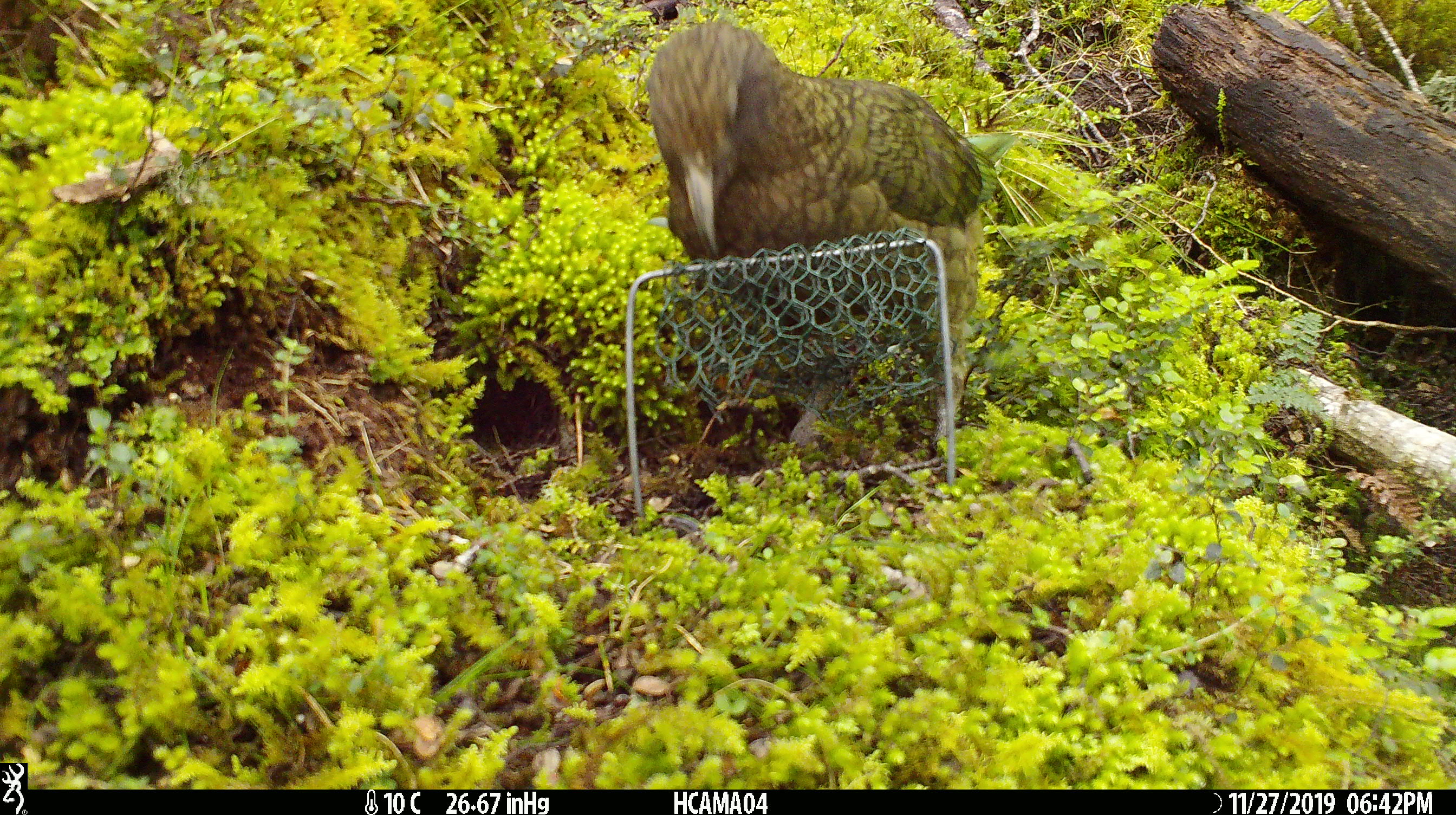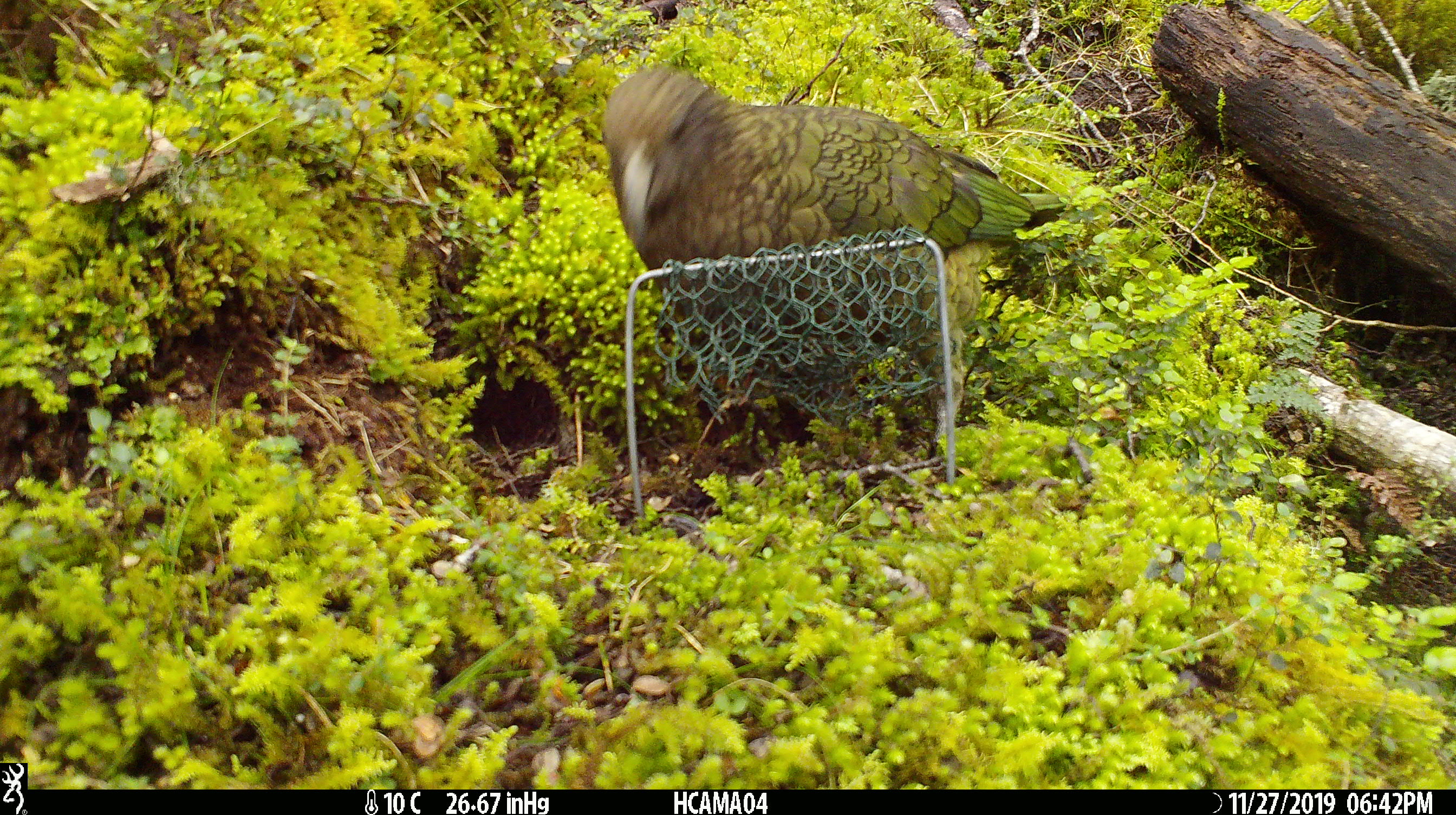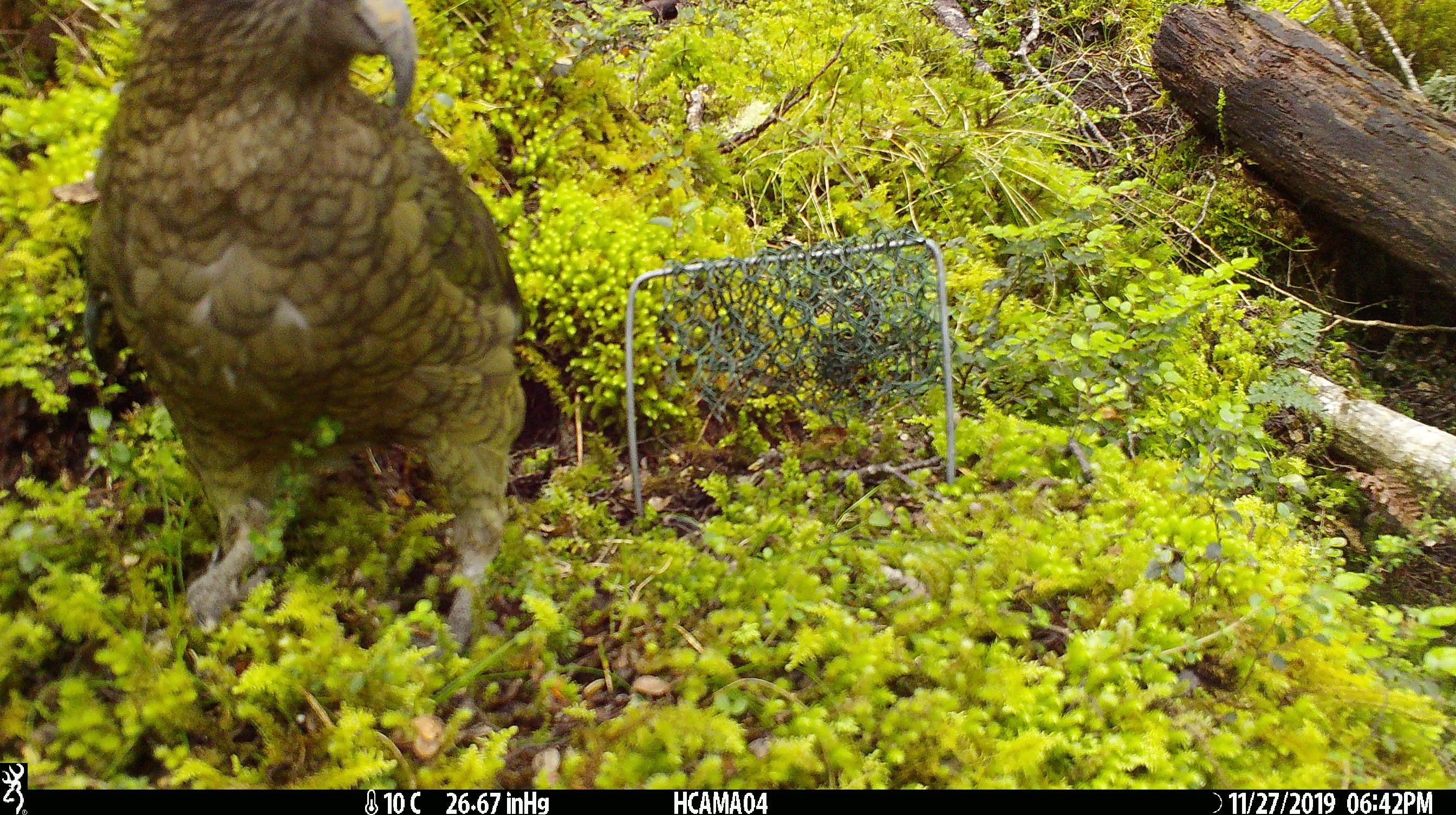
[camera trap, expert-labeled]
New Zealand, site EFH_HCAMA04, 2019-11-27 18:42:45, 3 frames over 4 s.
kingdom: Animalia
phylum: Chordata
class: Aves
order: Psittaciformes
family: Strigopidae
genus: Nestor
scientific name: Nestor notabilis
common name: kea